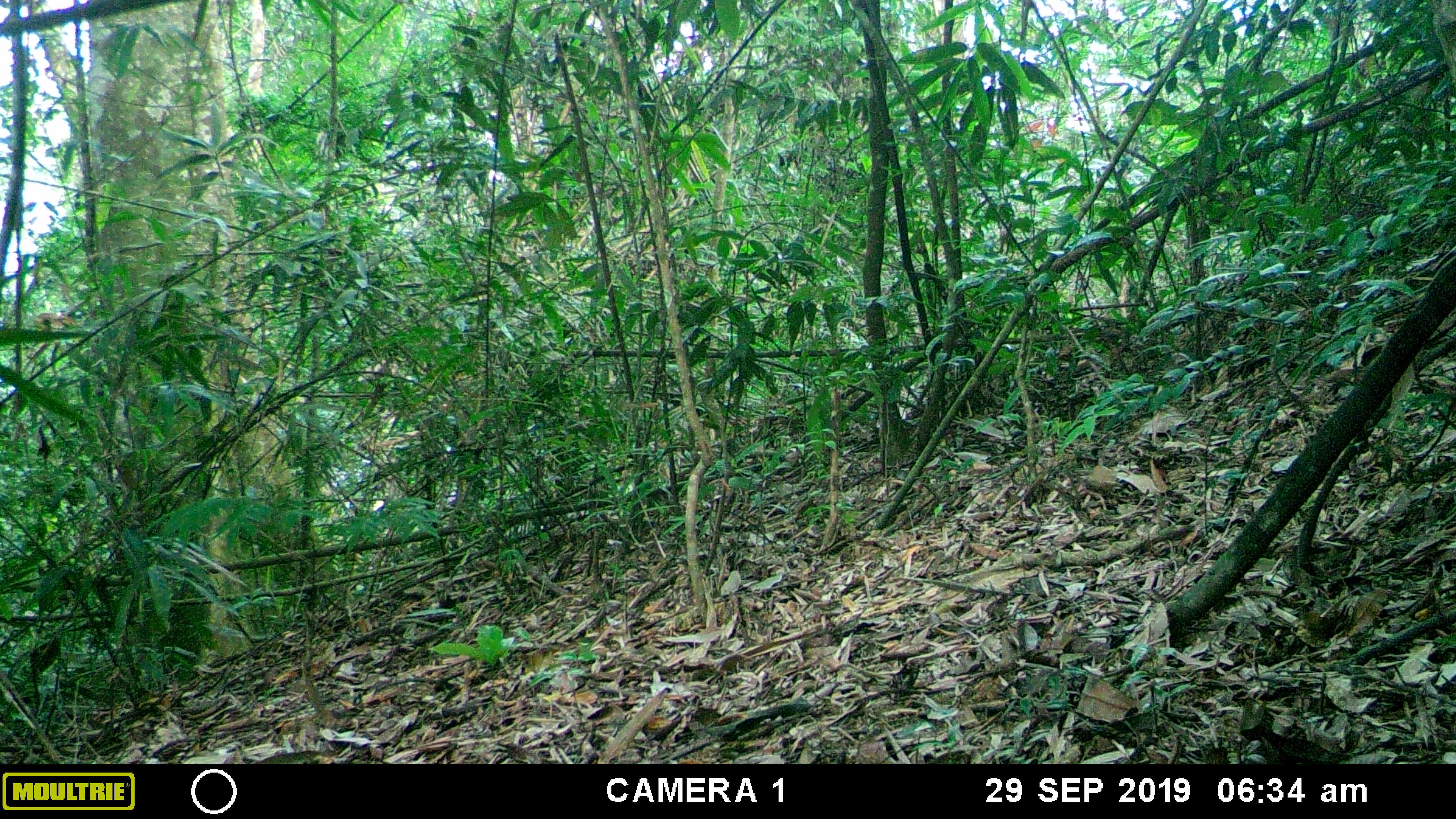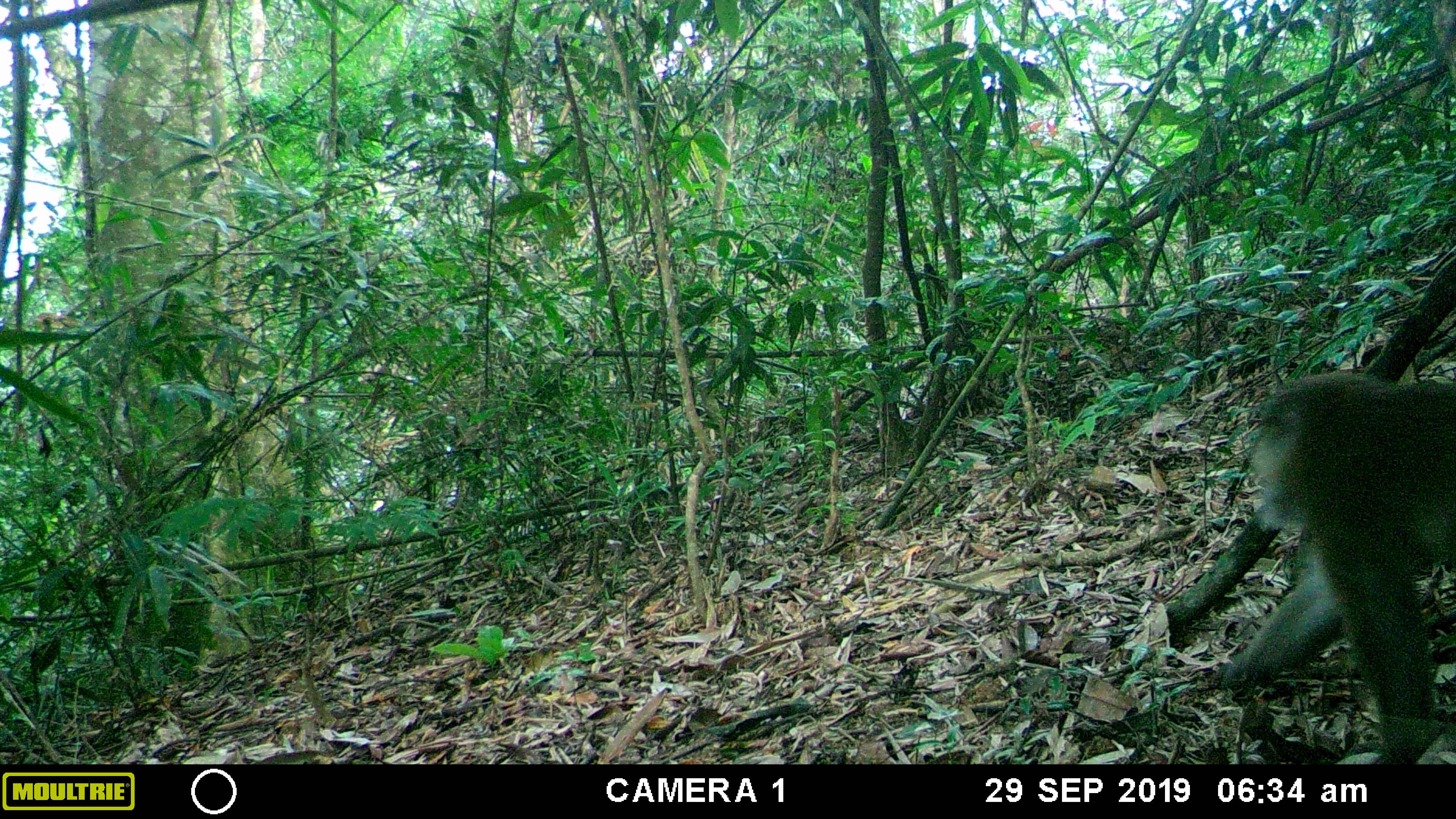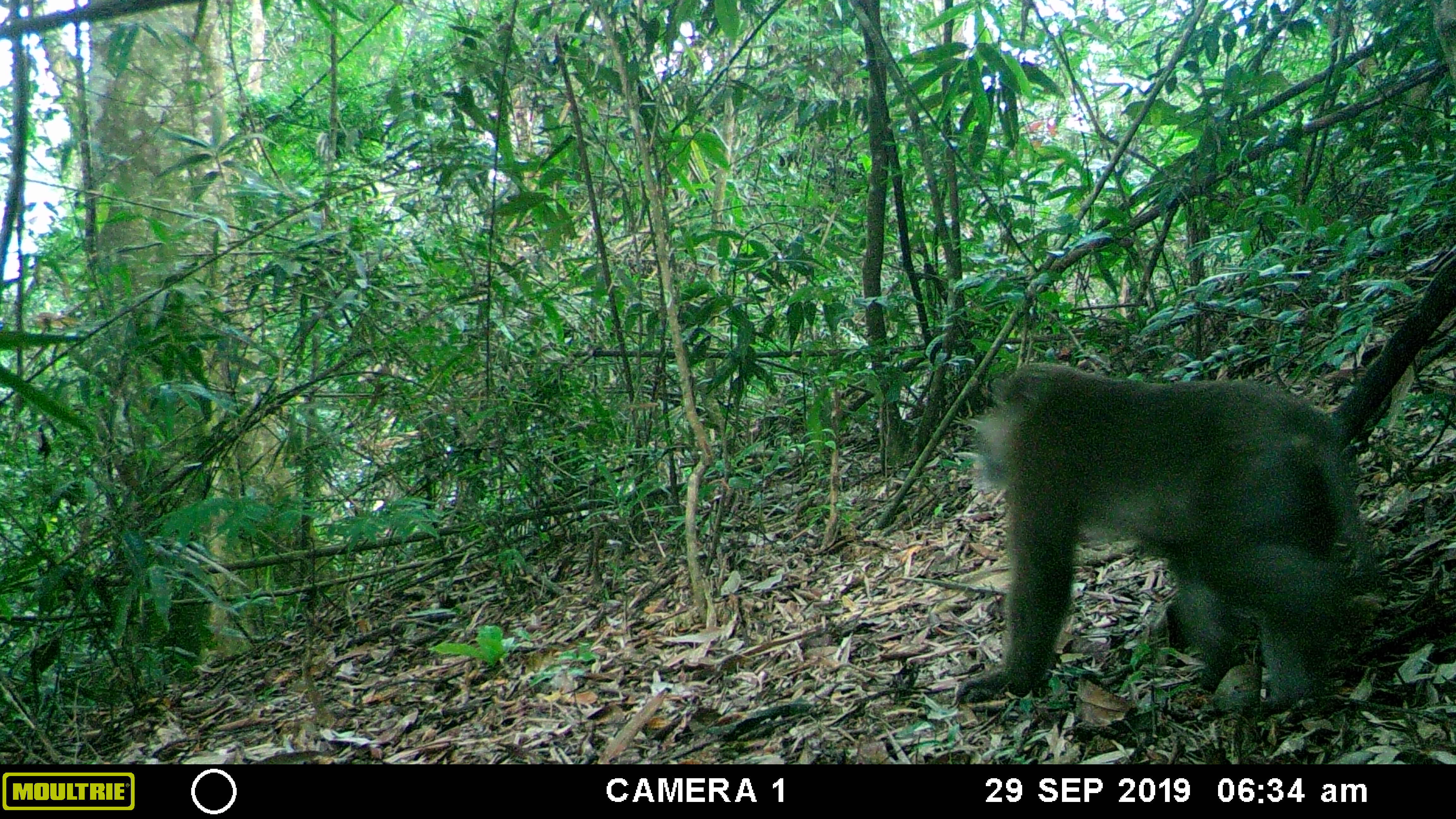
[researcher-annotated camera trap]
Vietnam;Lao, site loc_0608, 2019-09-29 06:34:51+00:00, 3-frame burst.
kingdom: Animalia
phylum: Chordata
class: Mammalia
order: Primates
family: Cercopithecidae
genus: Macaca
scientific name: Macaca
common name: macaques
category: assam or rhesus macaque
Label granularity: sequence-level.